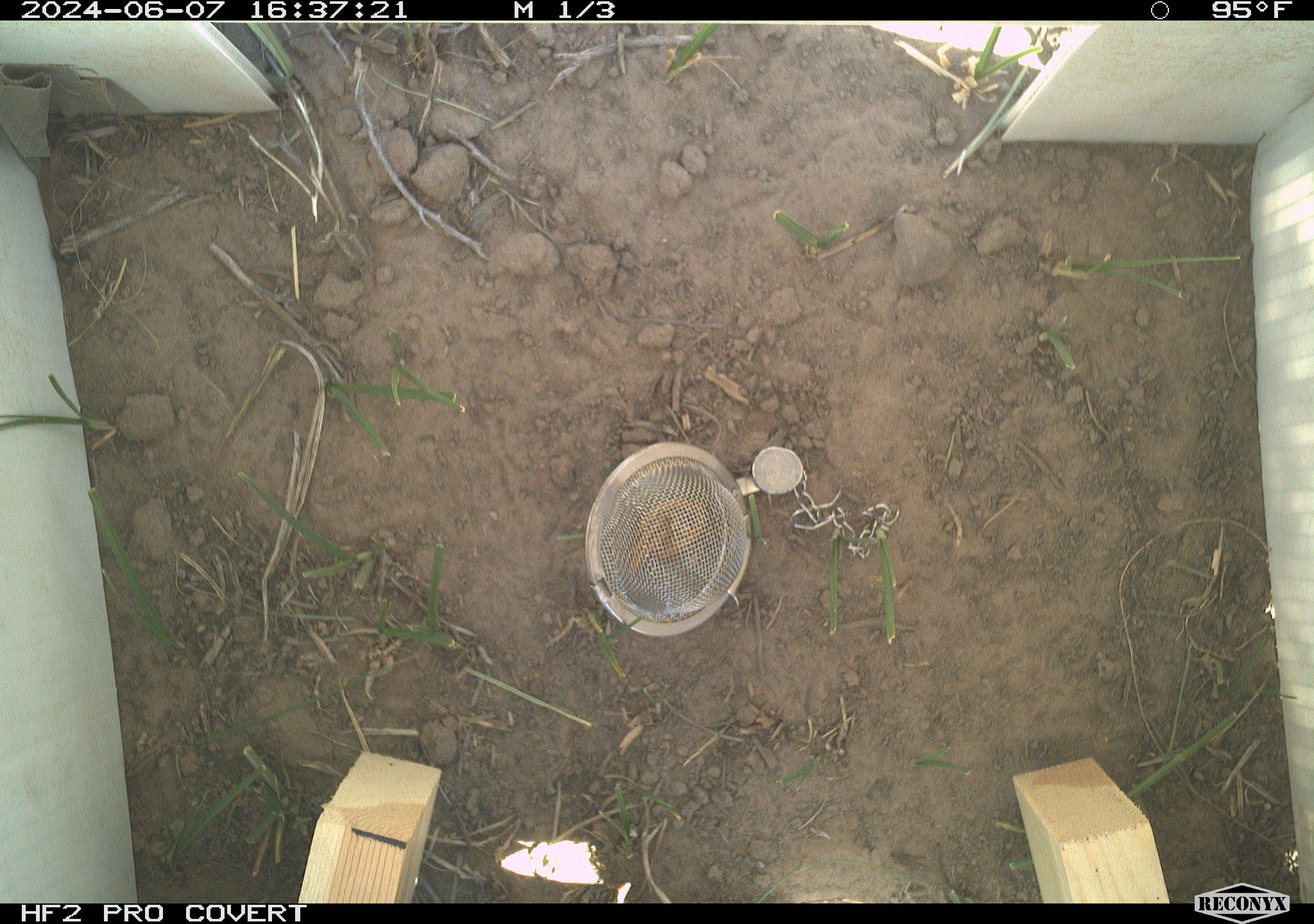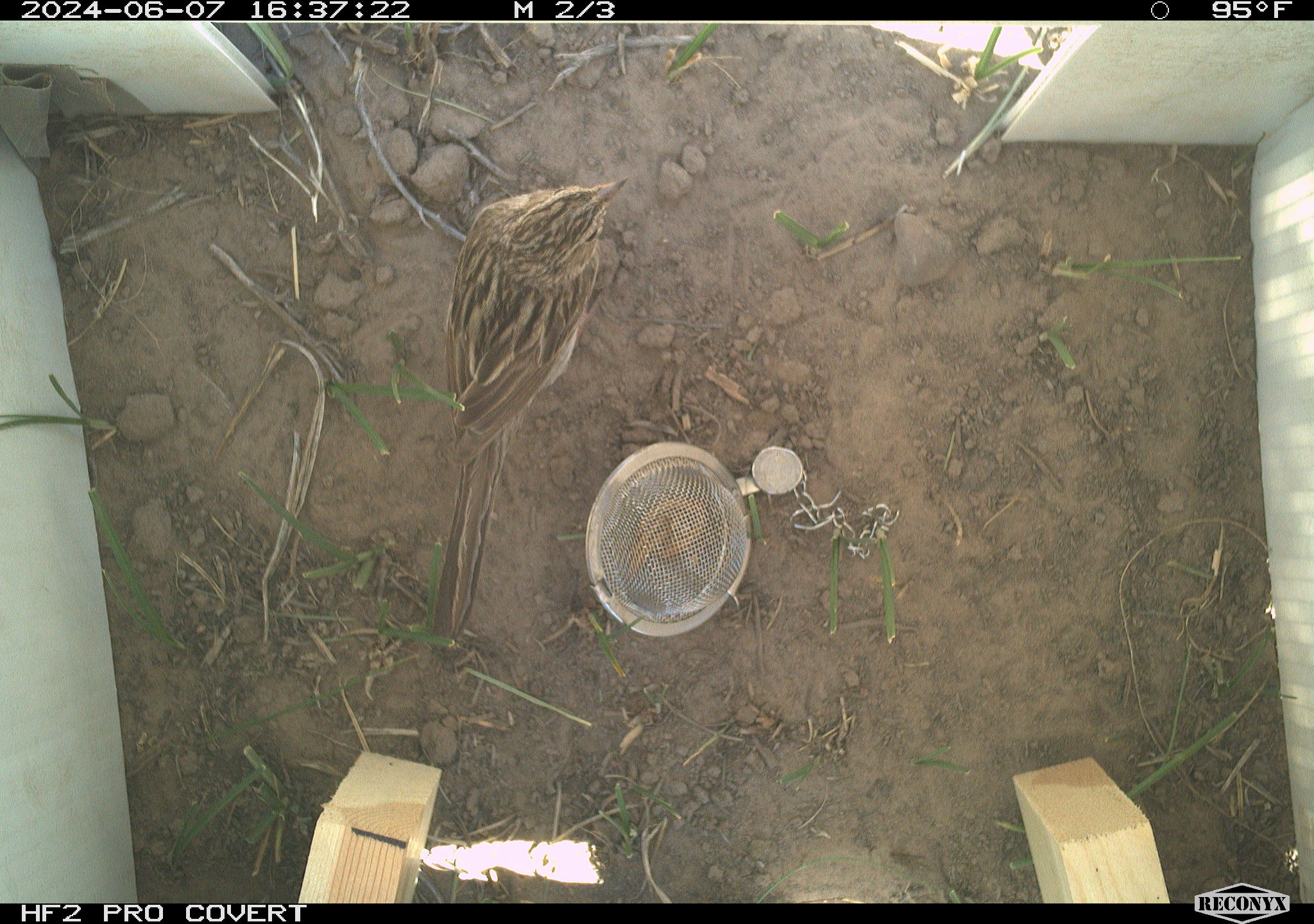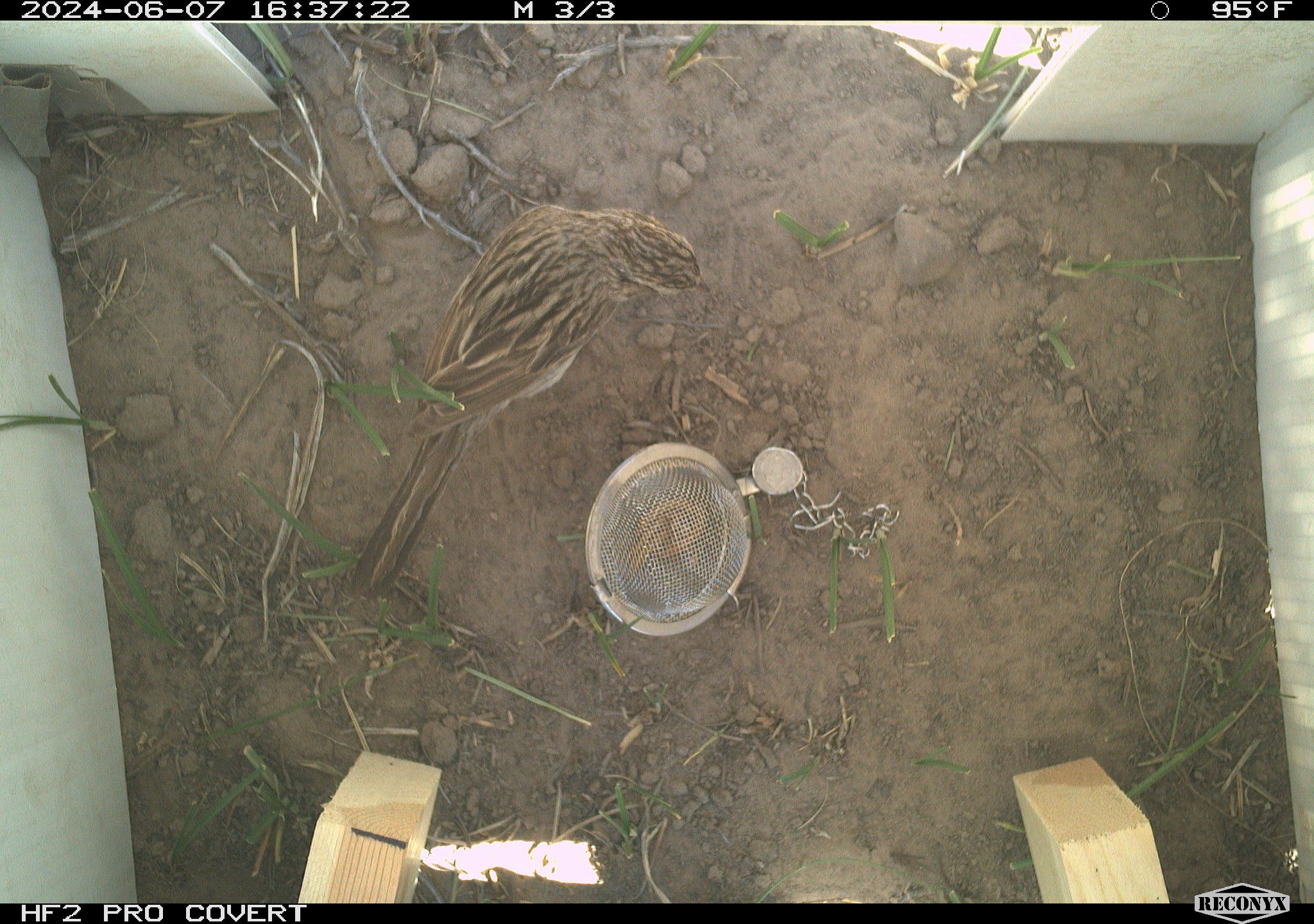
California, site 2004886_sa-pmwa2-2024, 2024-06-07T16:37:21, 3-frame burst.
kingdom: Animalia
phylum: Chordata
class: Aves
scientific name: Aves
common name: bird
Bird (Aves).